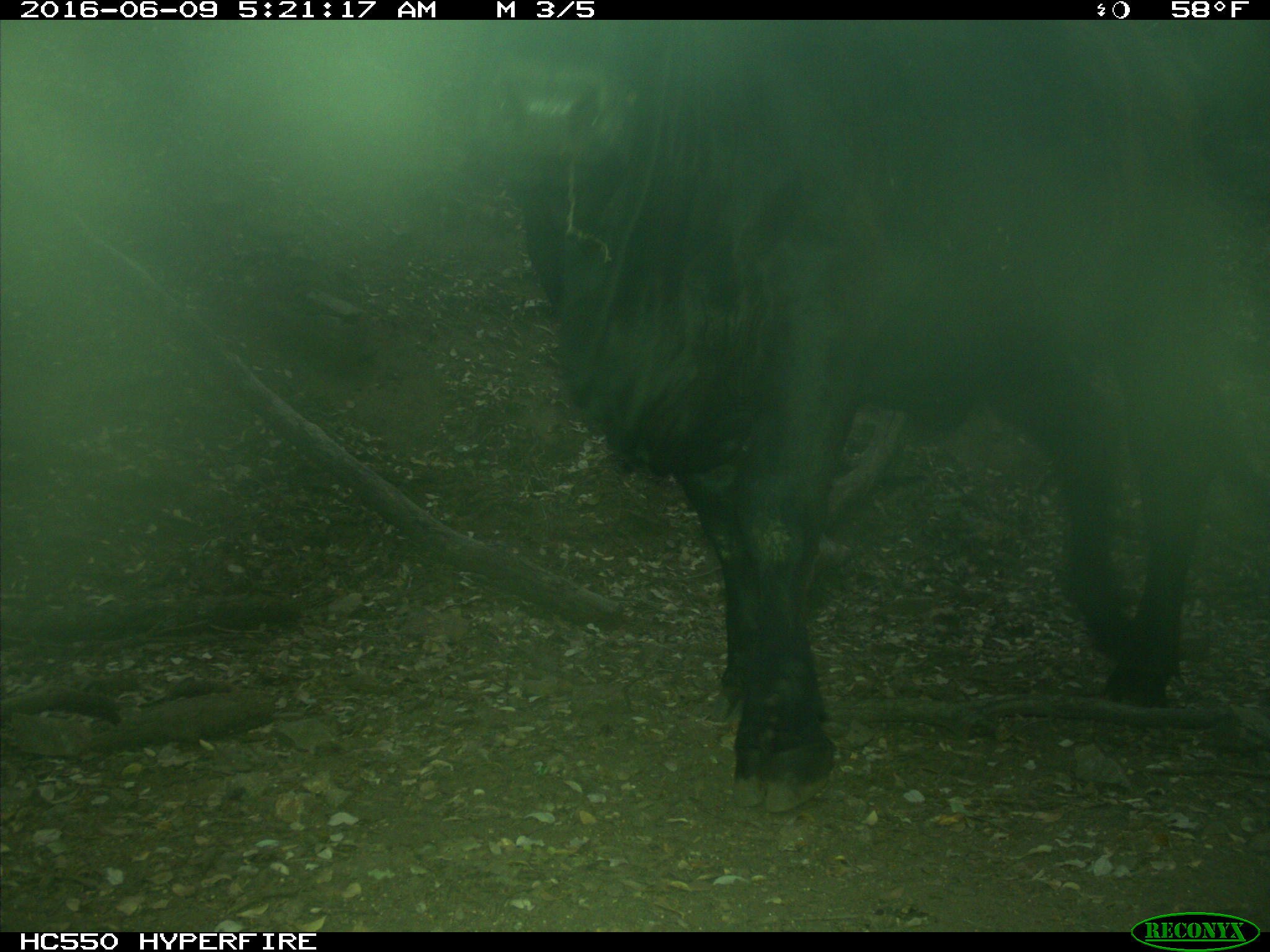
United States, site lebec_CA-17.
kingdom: Animalia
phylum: Chordata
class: Mammalia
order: Artiodactyla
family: Bovidae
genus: Bos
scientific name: Bos taurus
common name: domestic cow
Bos taurus (domestic cow).